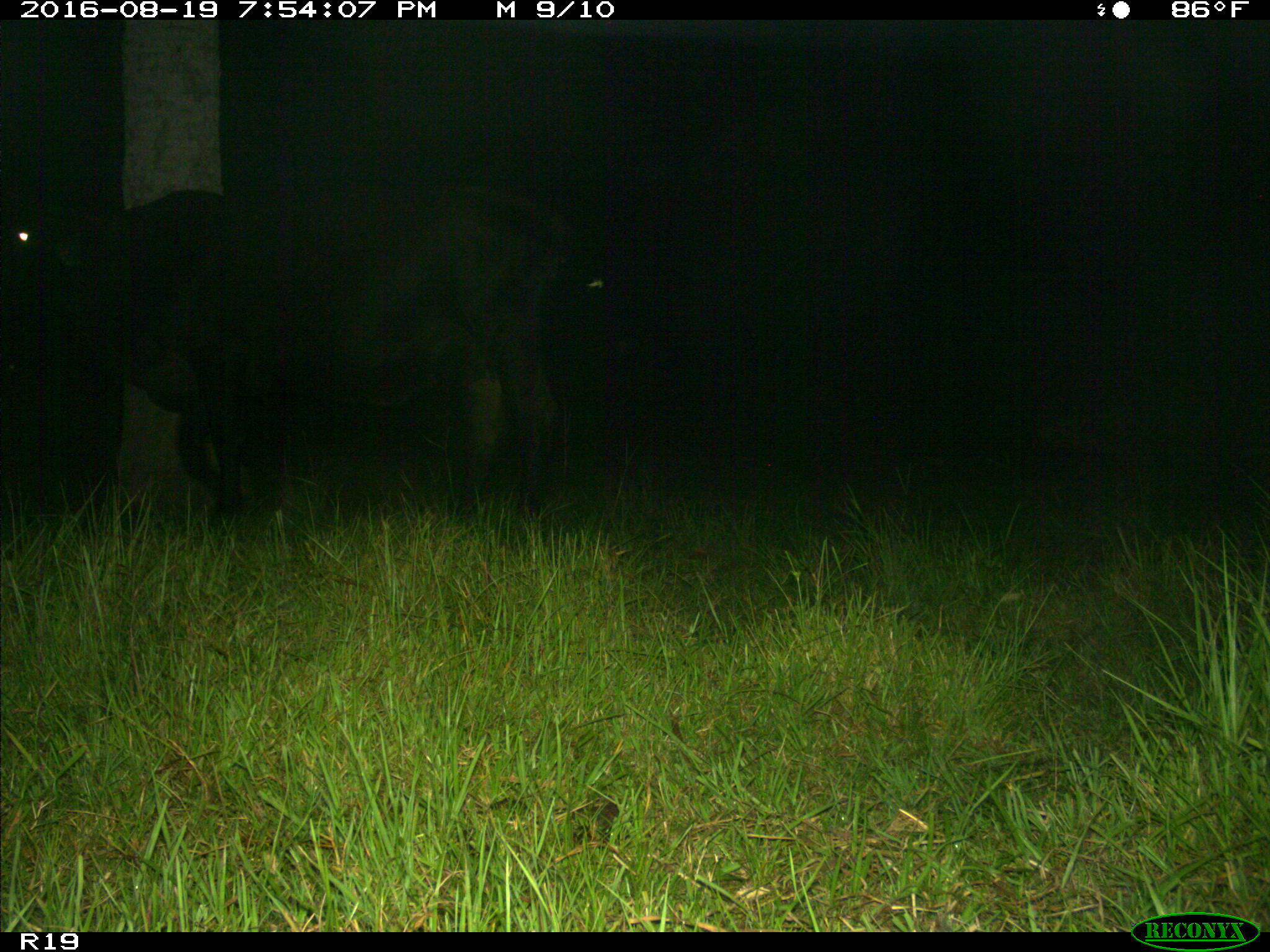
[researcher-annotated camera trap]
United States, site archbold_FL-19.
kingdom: Animalia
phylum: Chordata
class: Mammalia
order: Artiodactyla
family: Bovidae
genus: Bos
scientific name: Bos taurus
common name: domestic cow